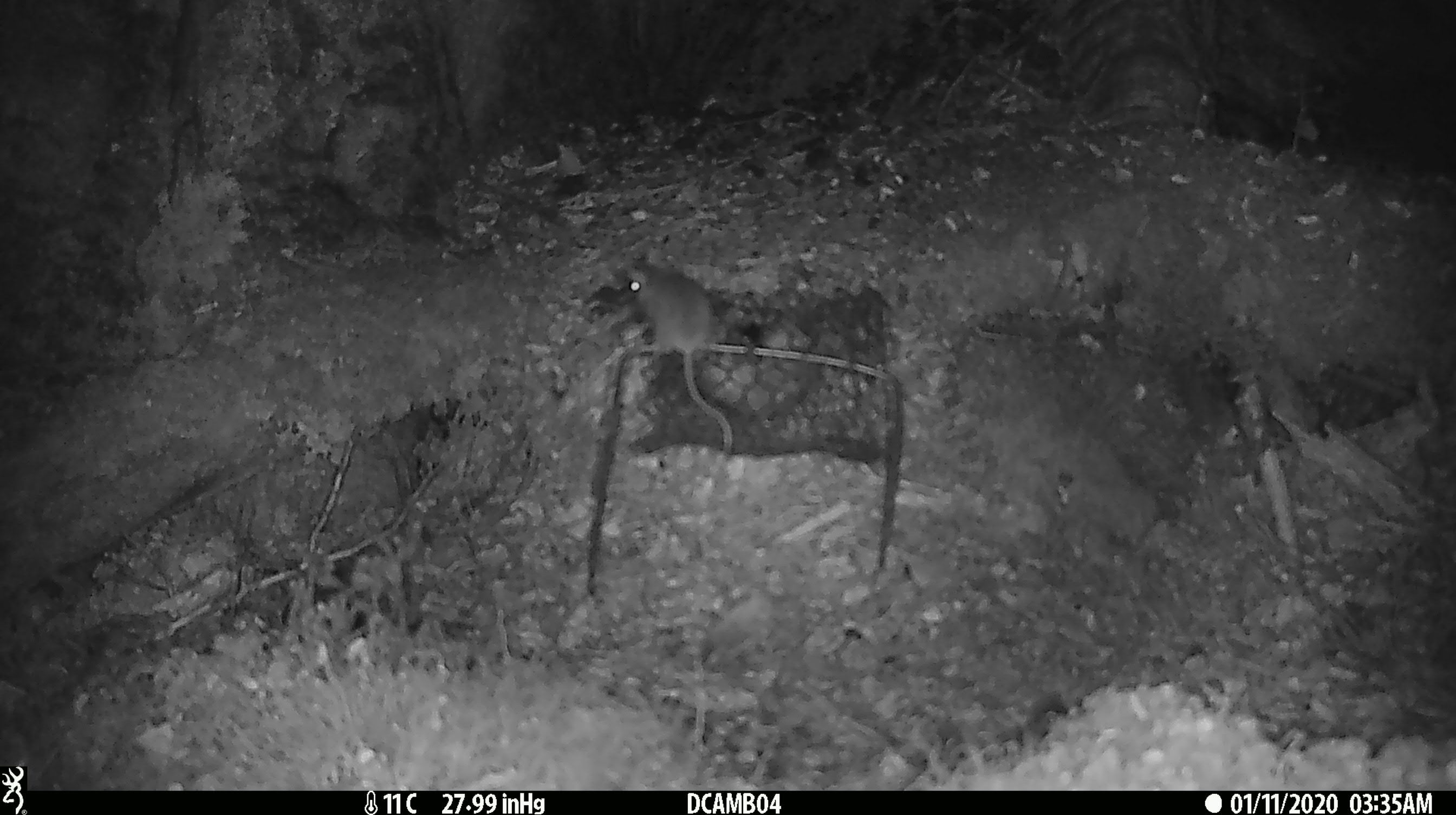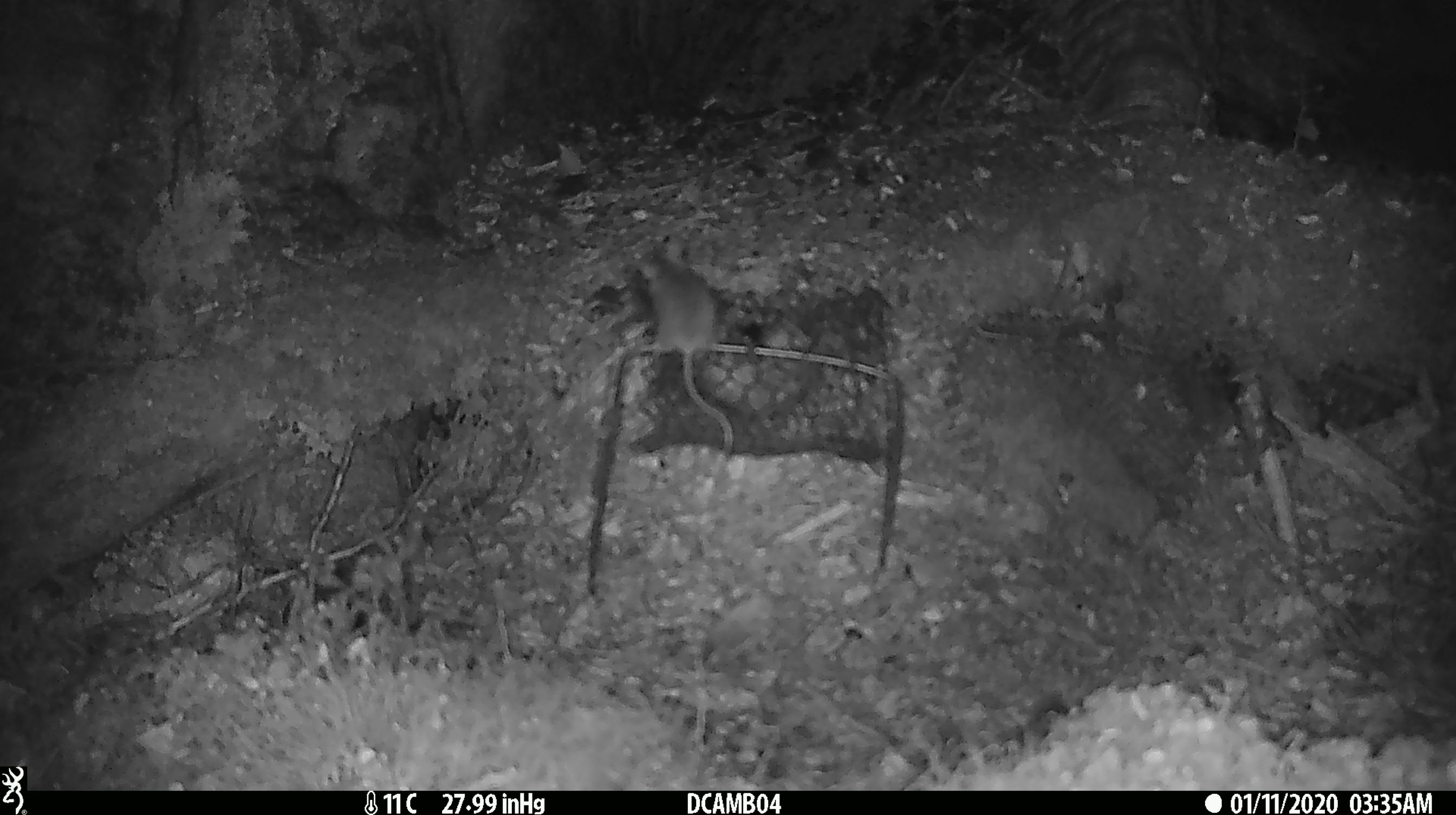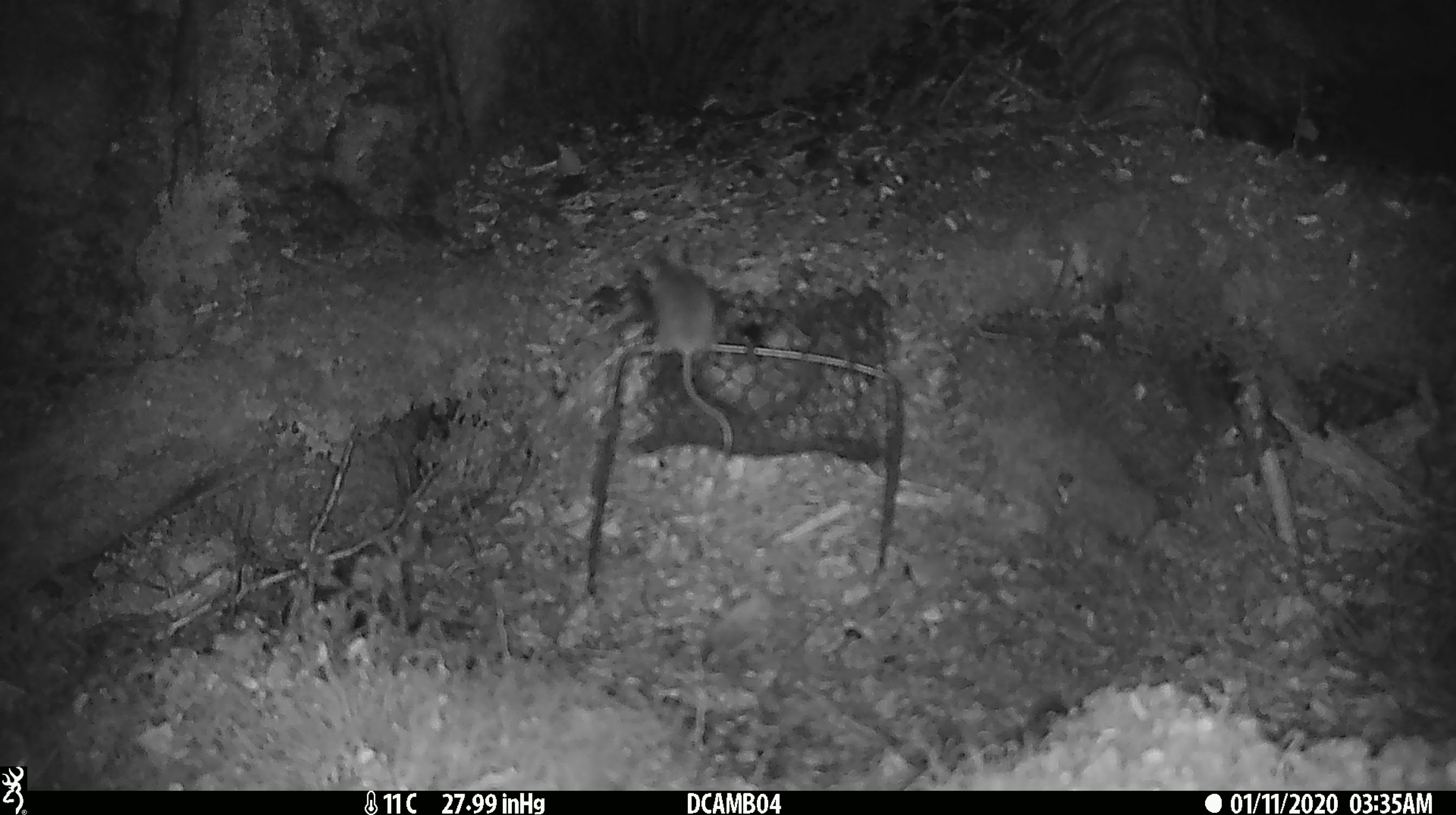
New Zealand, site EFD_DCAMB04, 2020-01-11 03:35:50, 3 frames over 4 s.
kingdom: Animalia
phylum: Chordata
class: Mammalia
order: Rodentia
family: Muridae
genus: Mus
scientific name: Mus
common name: mouse